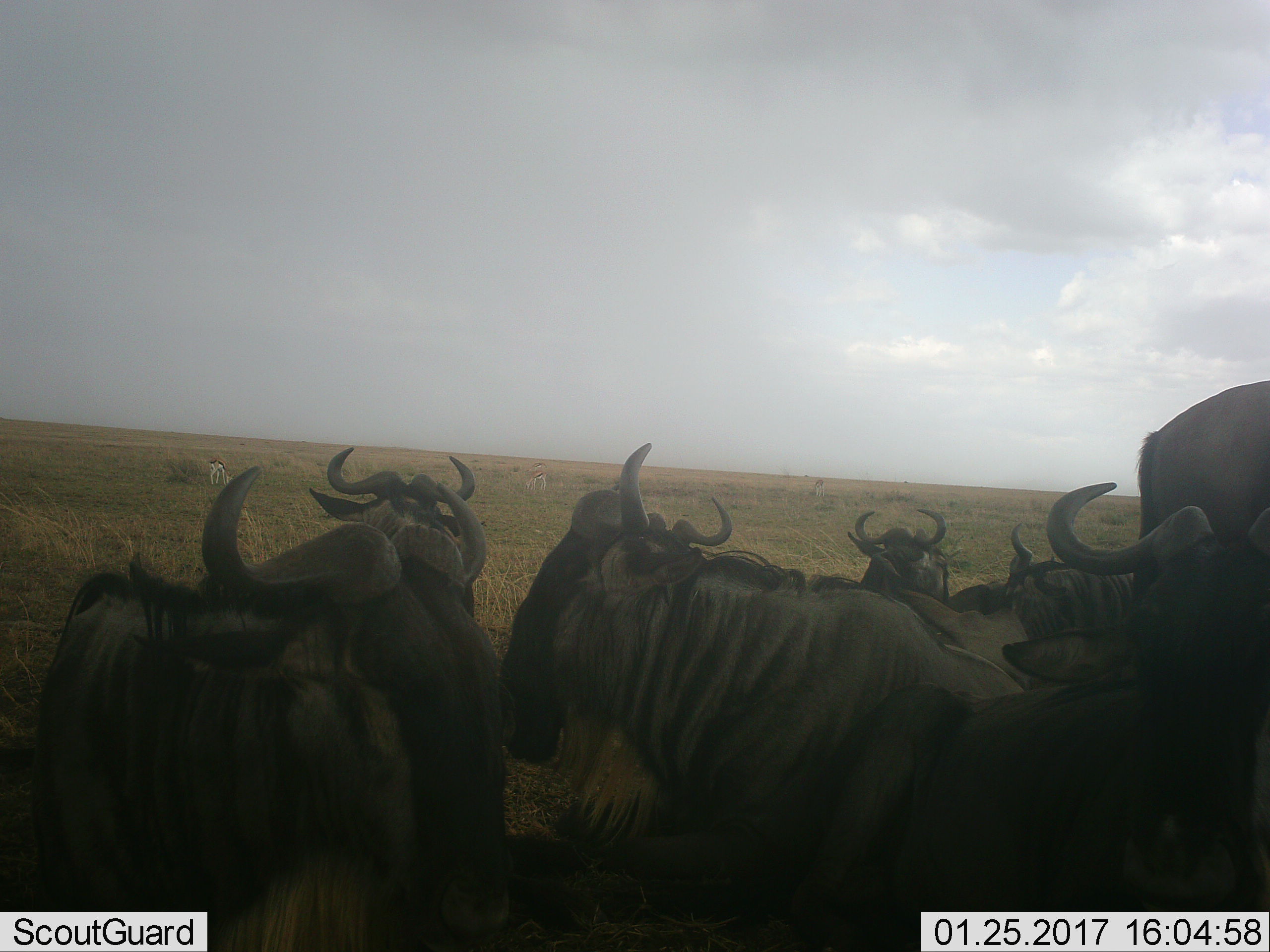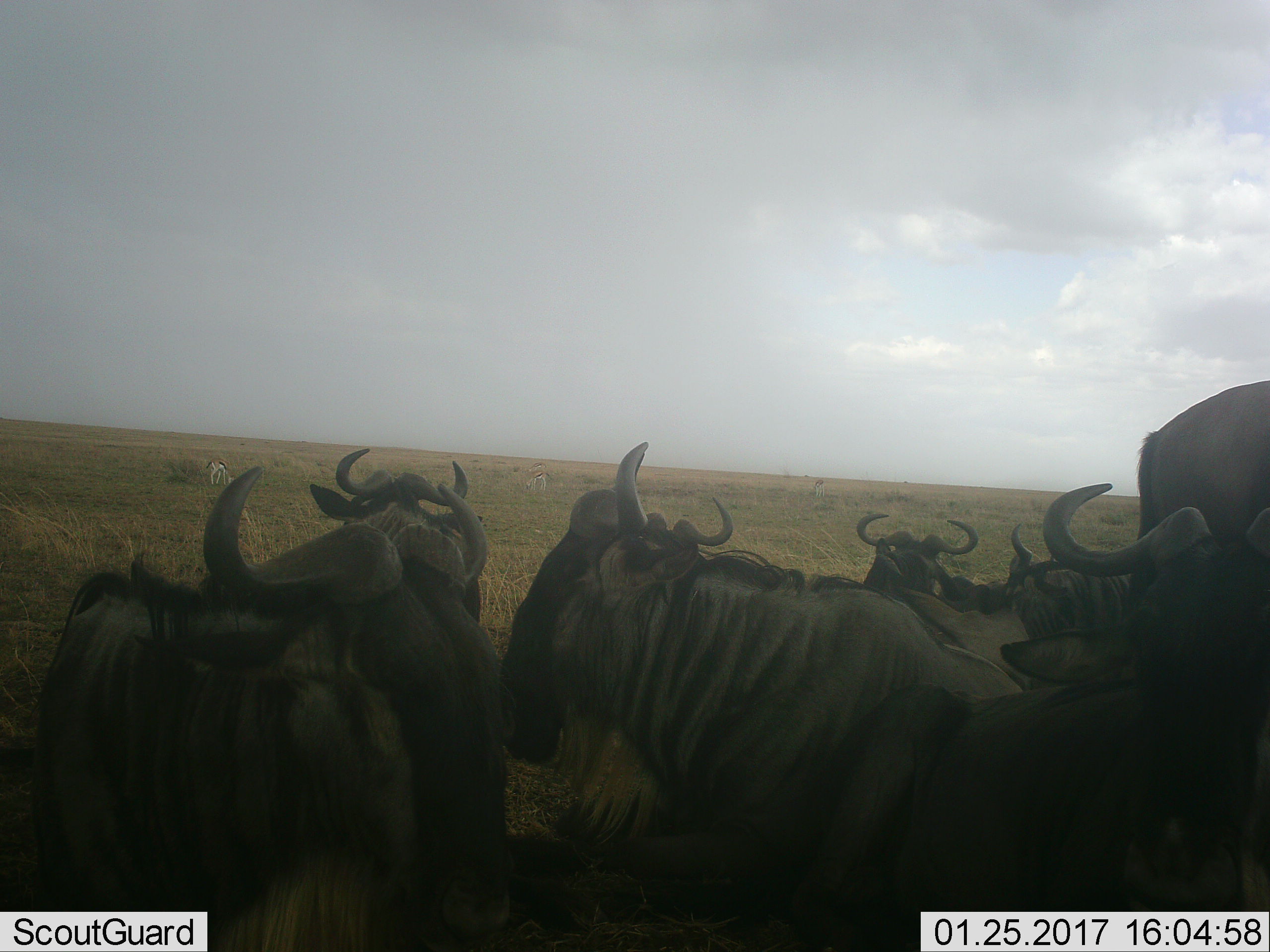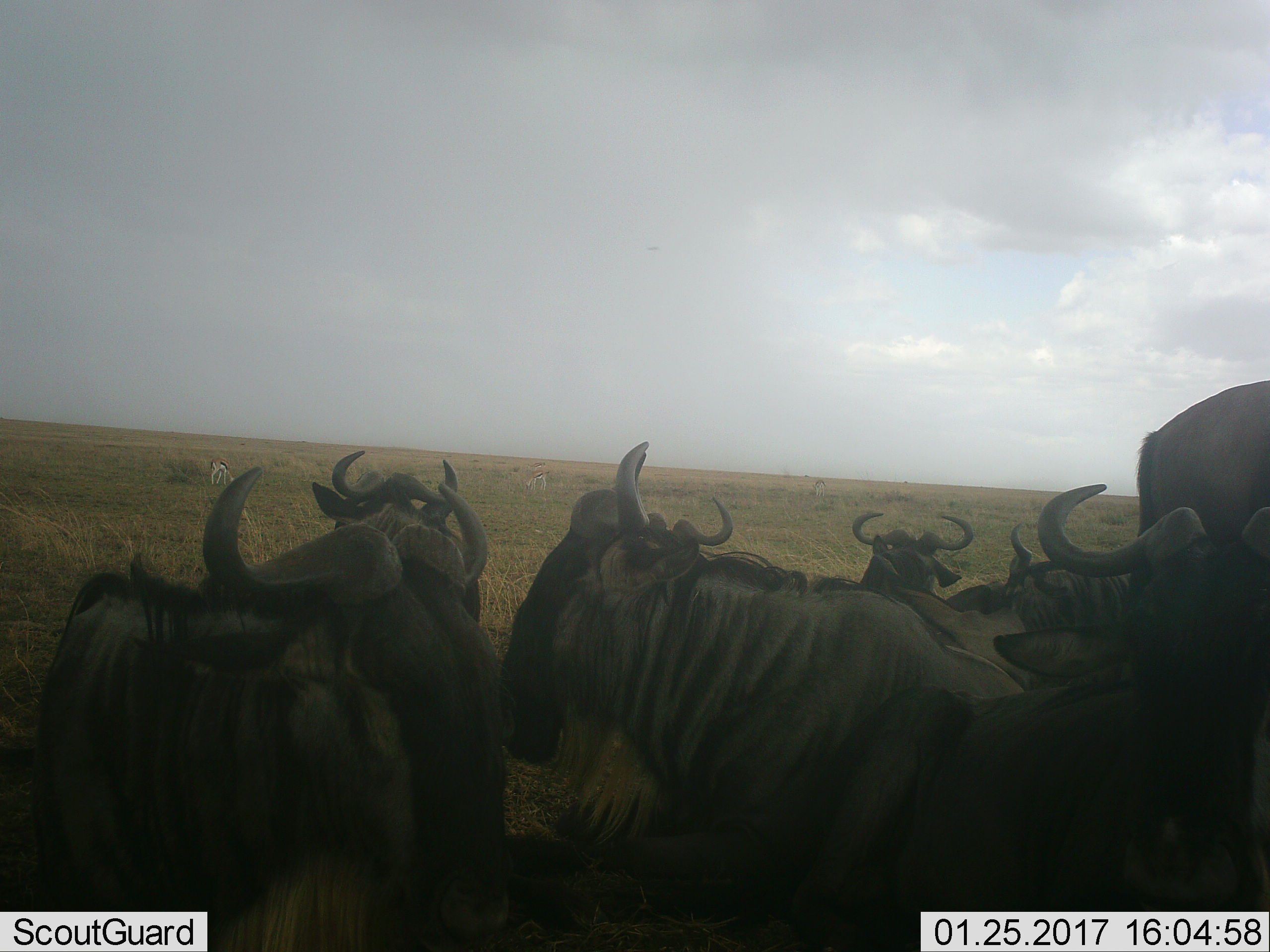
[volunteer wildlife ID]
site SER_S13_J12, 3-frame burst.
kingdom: Animalia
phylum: Chordata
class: Mammalia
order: Artiodactyla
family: Bovidae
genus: Connochaetes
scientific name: Connochaetes taurinus taurinus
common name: blue wildebeest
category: wildebeestblue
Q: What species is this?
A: Wildebeestblue (blue wildebeest) (Connochaetes taurinus taurinus).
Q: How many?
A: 7.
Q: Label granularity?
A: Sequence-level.